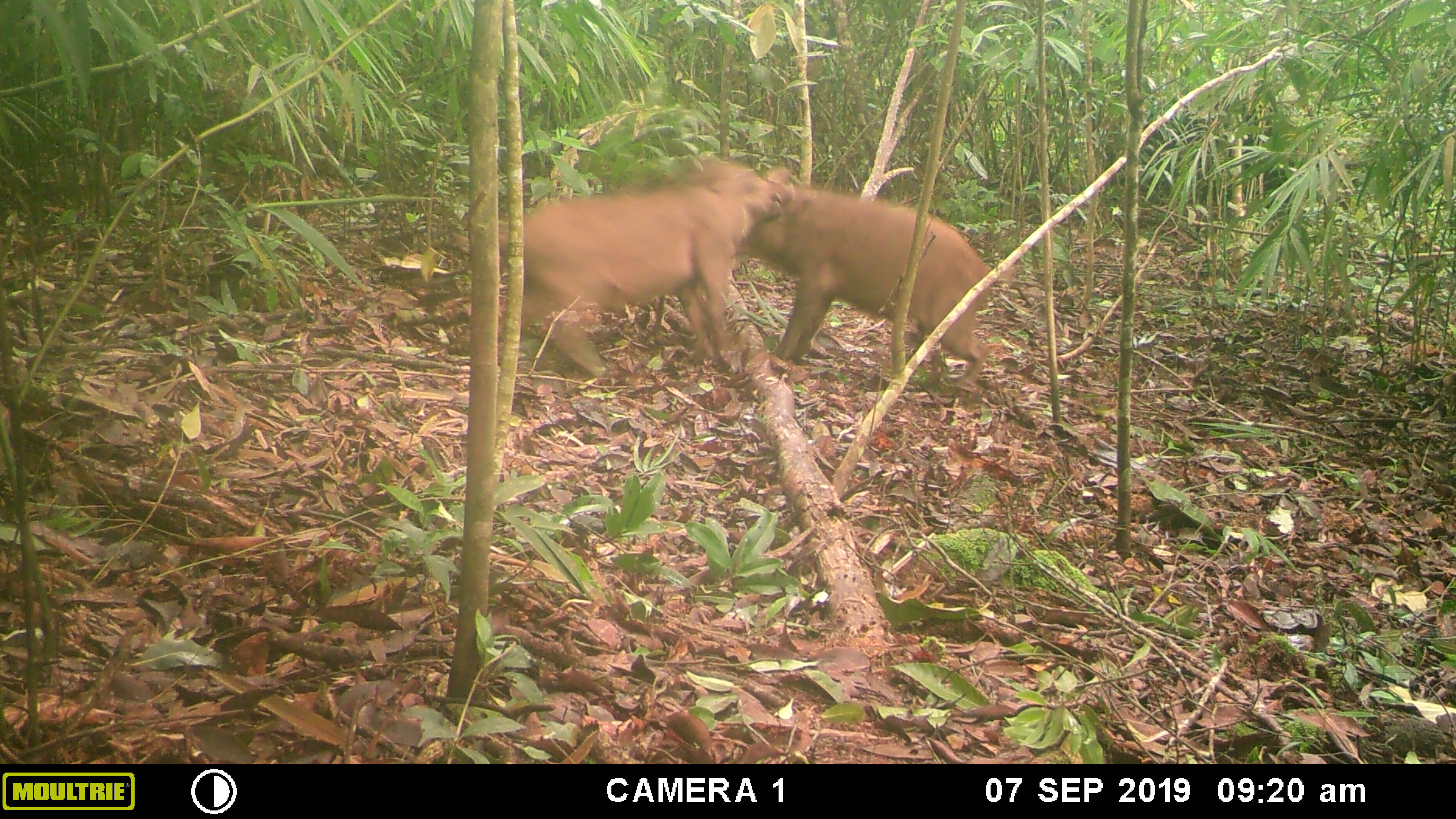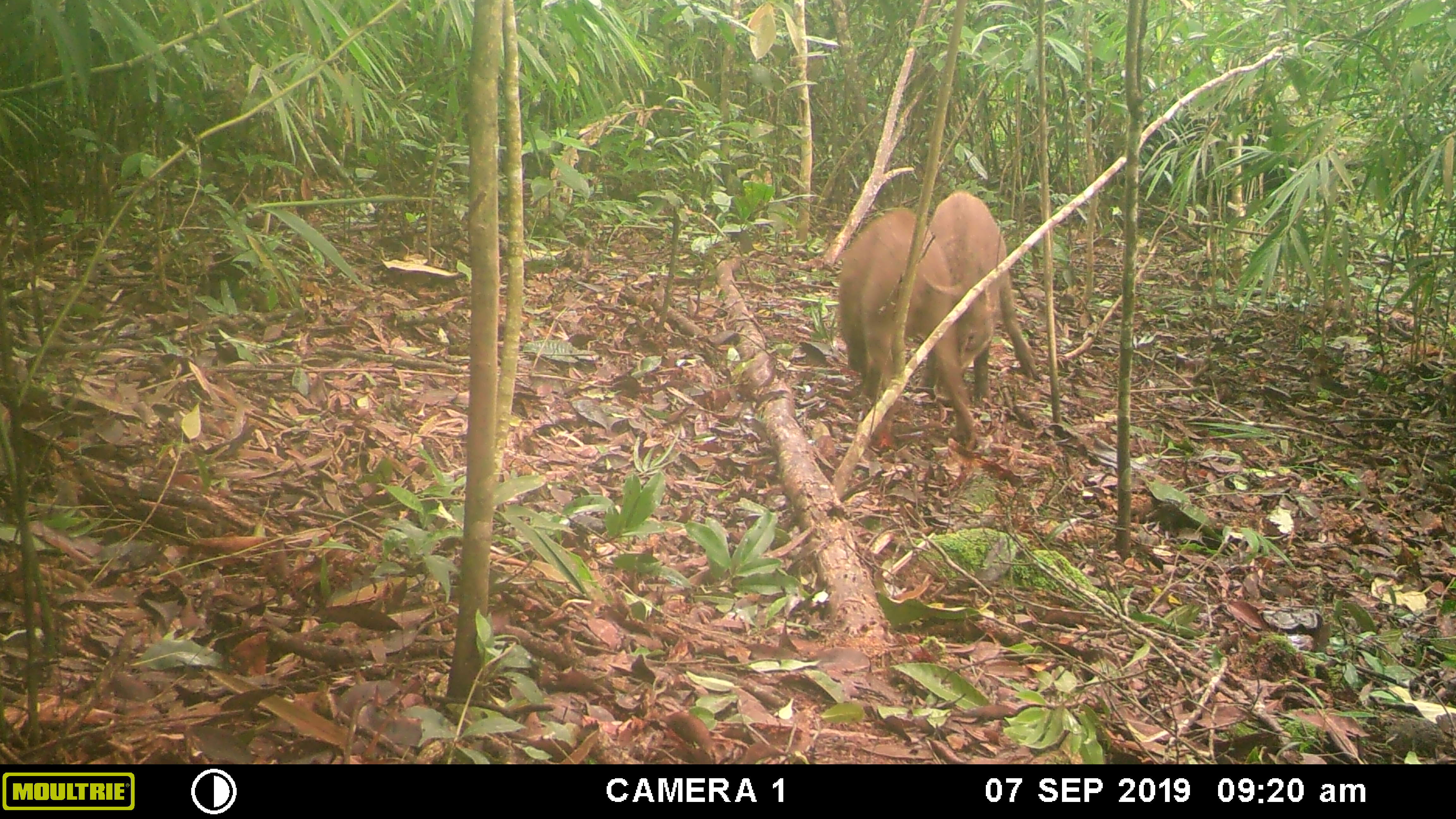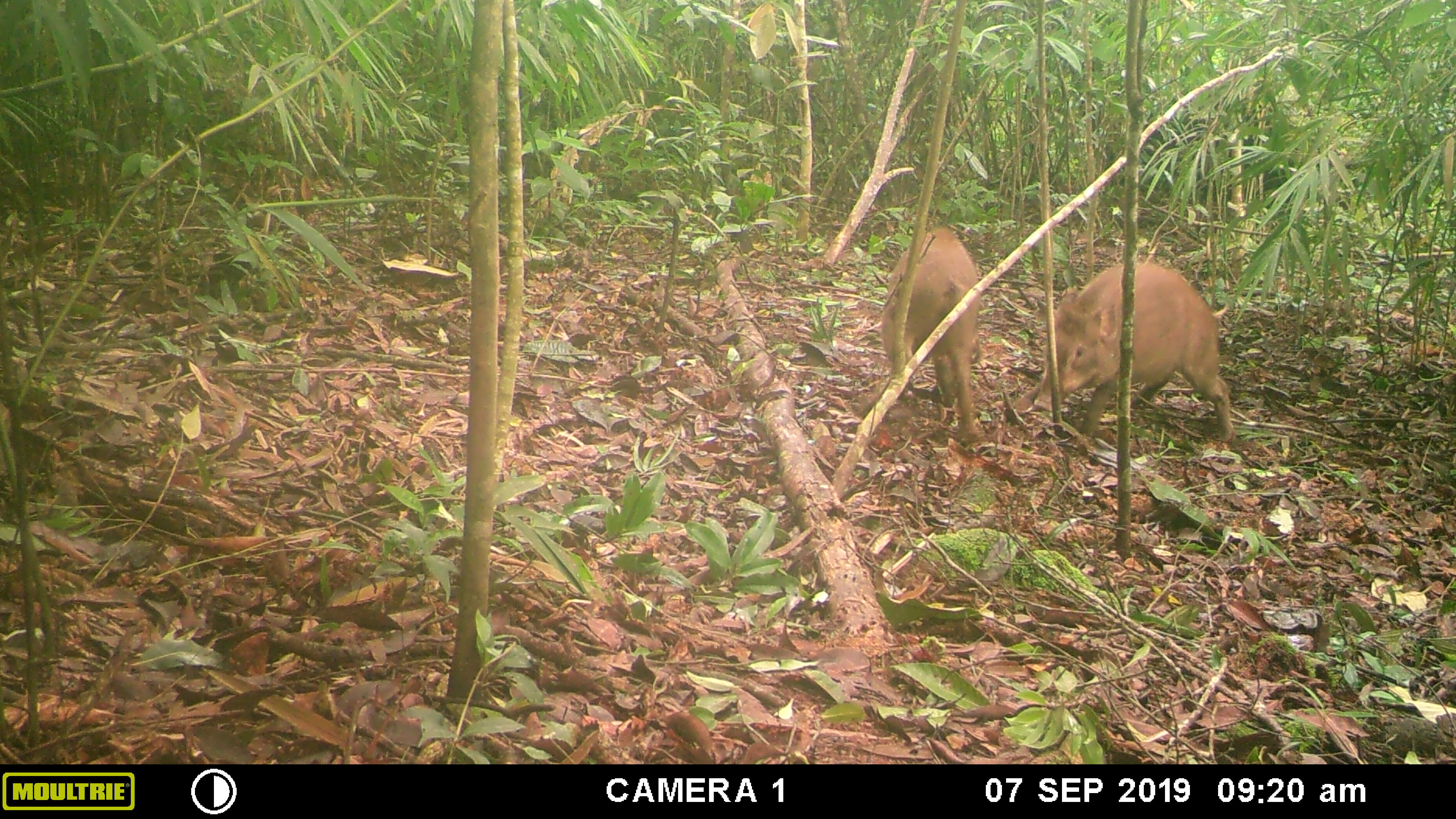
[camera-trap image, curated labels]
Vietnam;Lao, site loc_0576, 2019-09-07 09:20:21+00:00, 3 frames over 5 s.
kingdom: Animalia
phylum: Chordata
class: Mammalia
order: Artiodactyla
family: Suidae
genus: Sus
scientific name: Sus scrofa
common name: eurasian wild pig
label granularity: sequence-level